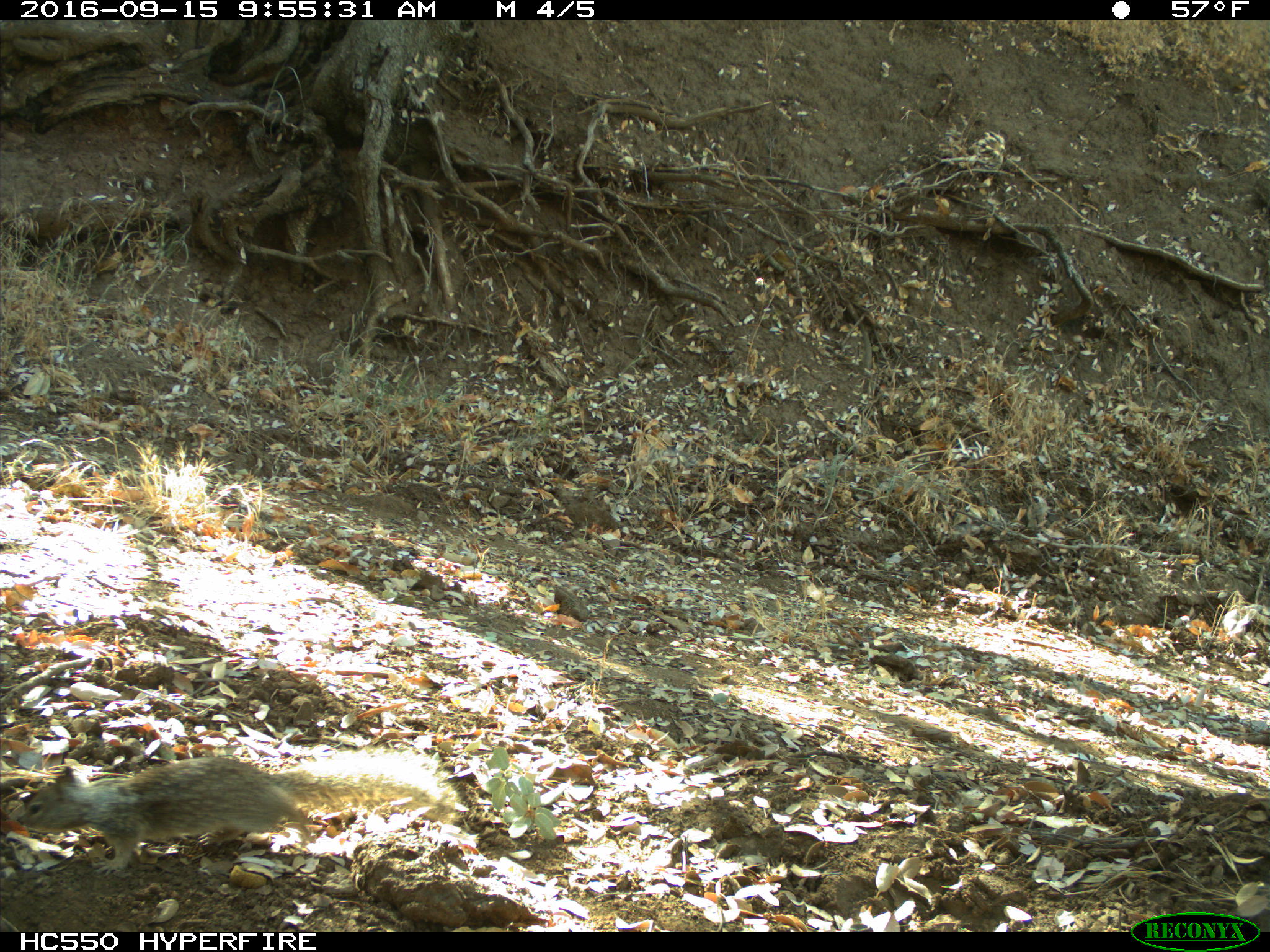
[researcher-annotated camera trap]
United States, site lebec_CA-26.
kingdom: Animalia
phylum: Chordata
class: Mammalia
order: Rodentia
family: Sciuridae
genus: Otospermophilus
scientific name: Otospermophilus beecheyi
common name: california ground squirrel